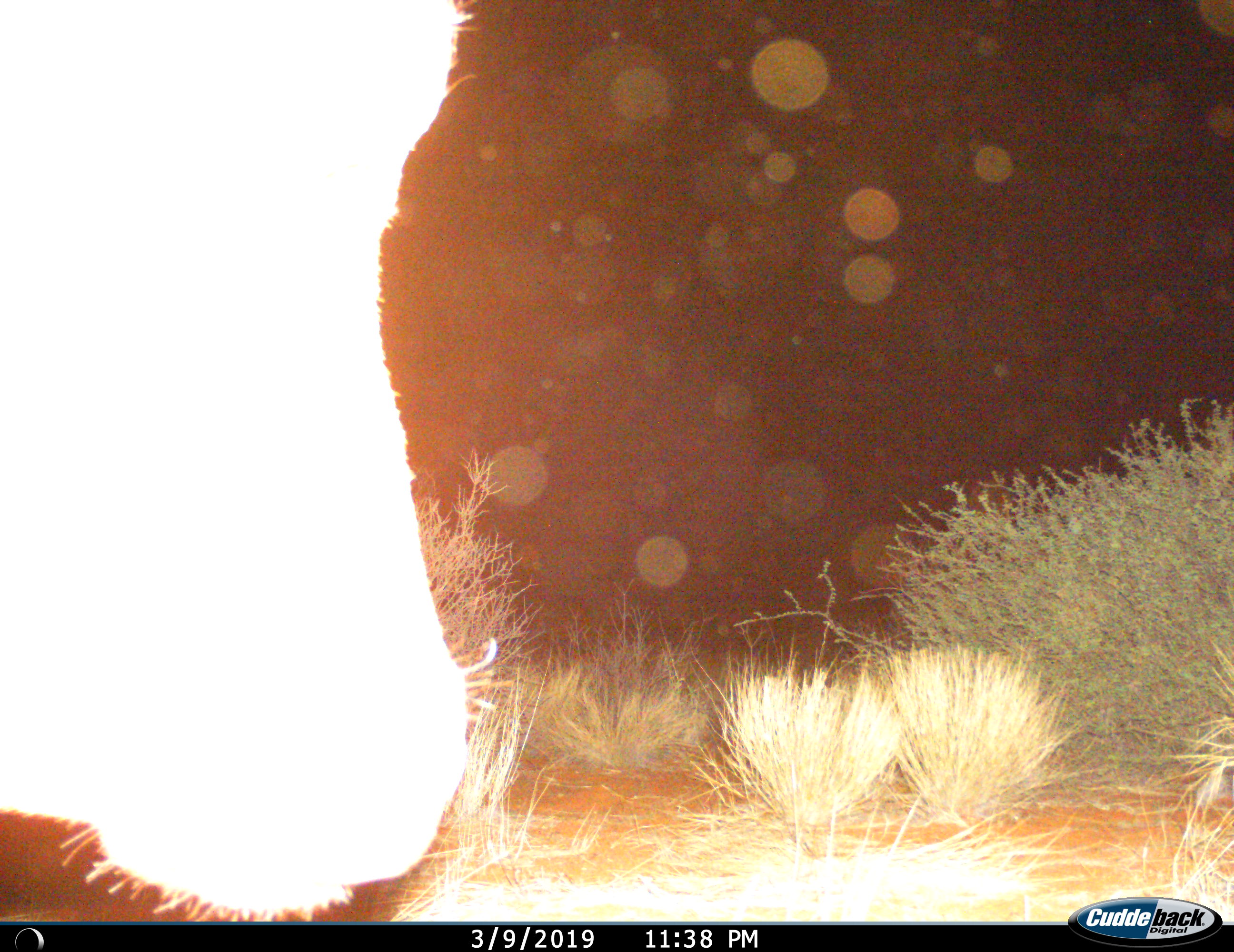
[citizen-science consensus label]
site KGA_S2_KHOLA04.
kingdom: Animalia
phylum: Chordata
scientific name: Vertebrata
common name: domestic animal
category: domesticanimal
Domesticanimal (domestic animal) (Vertebrata), count 1. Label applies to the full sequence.